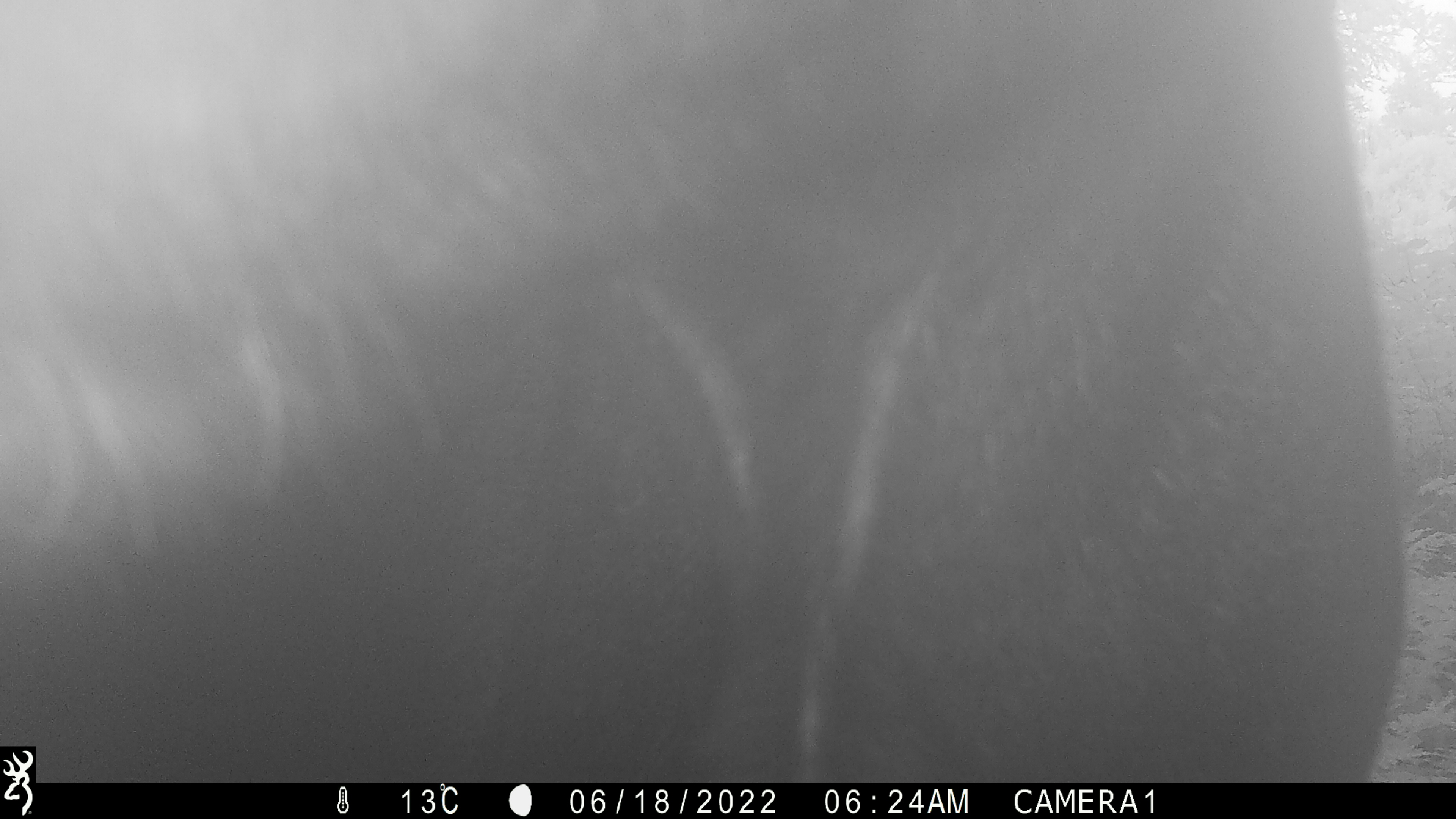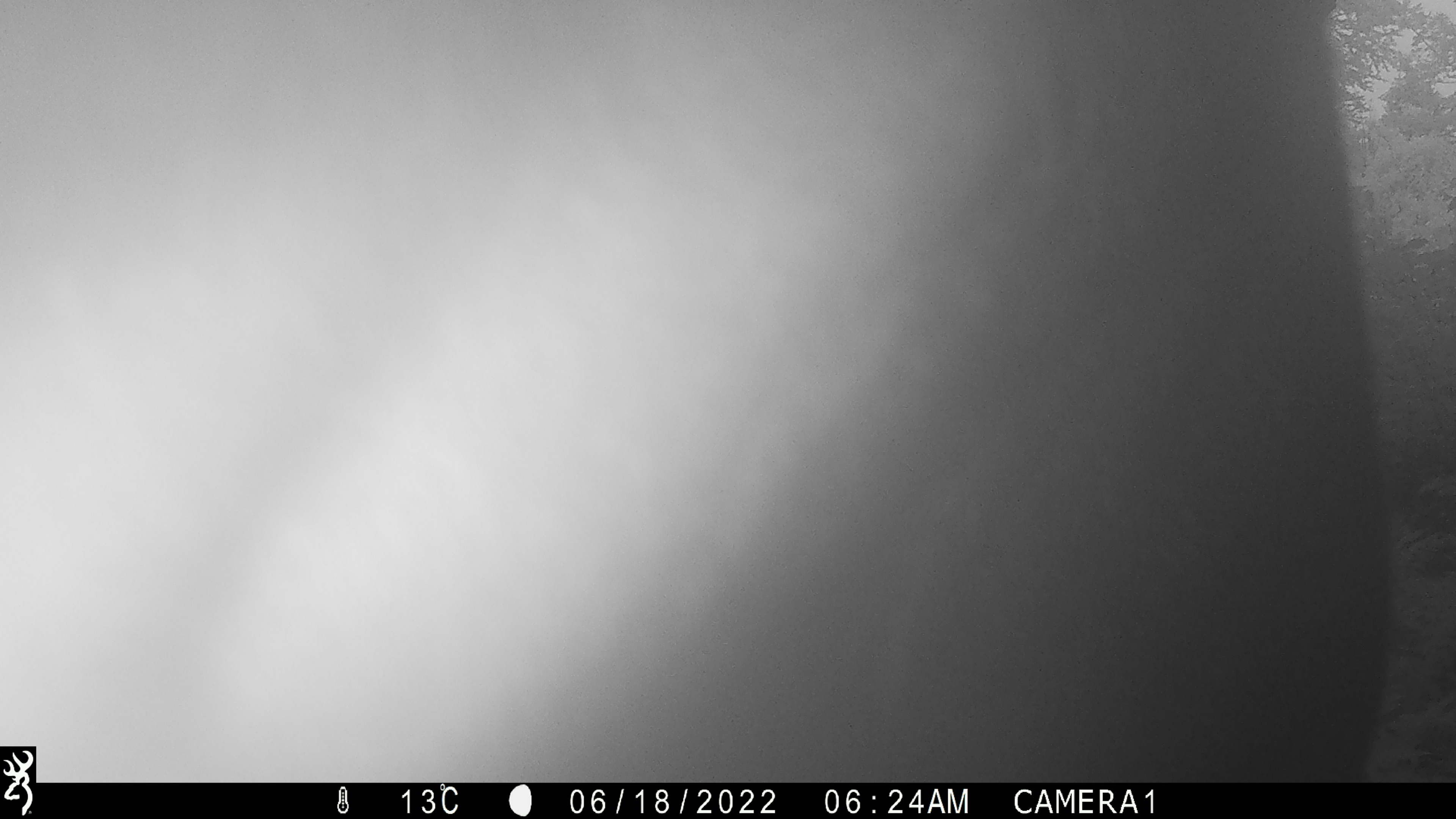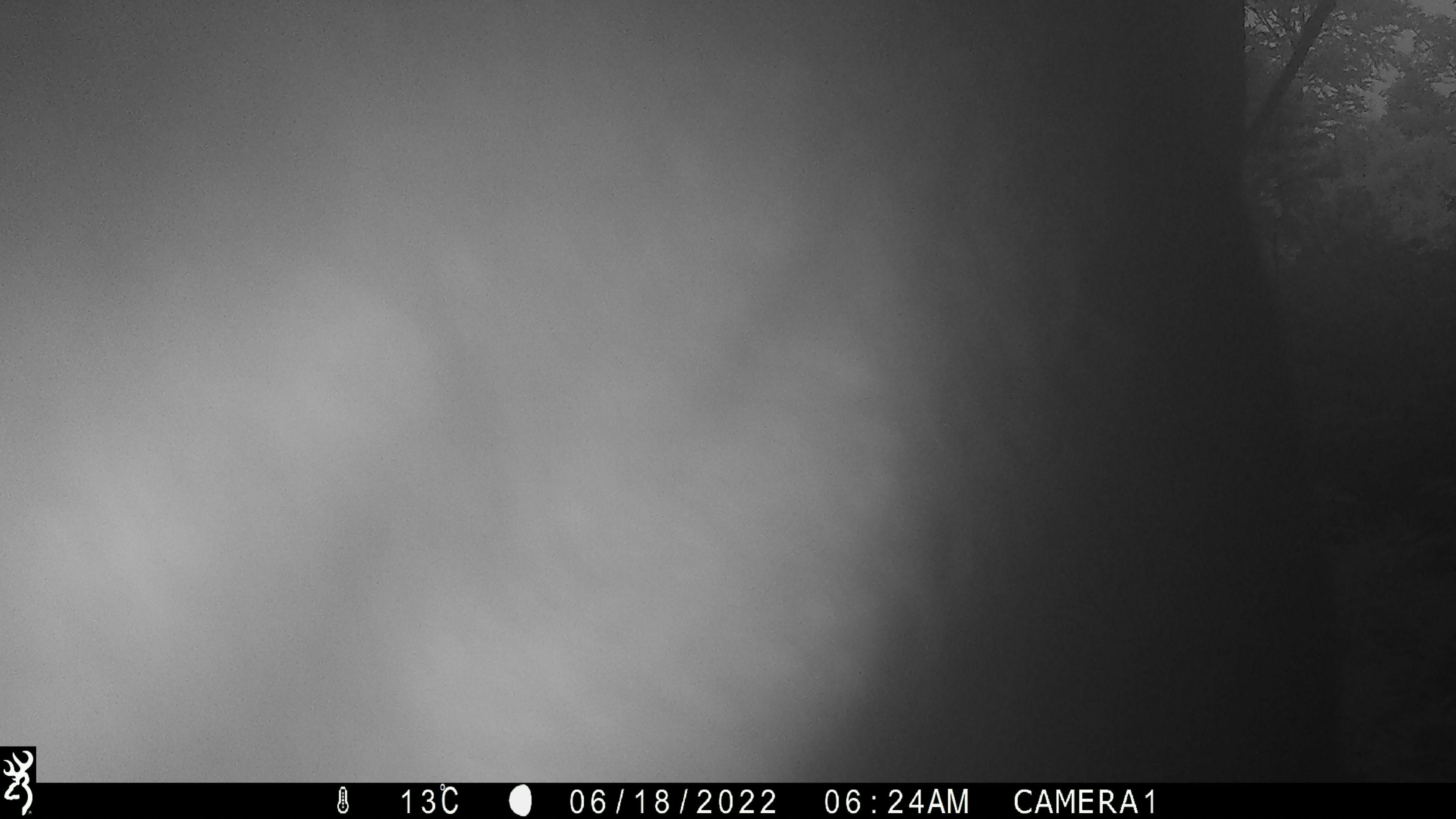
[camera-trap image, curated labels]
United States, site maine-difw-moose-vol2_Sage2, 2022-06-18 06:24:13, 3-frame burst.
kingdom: Animalia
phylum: Chordata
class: Mammalia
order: Artiodactyla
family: Cervidae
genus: Alces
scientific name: Alces alces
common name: moose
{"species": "moose (Alces alces)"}